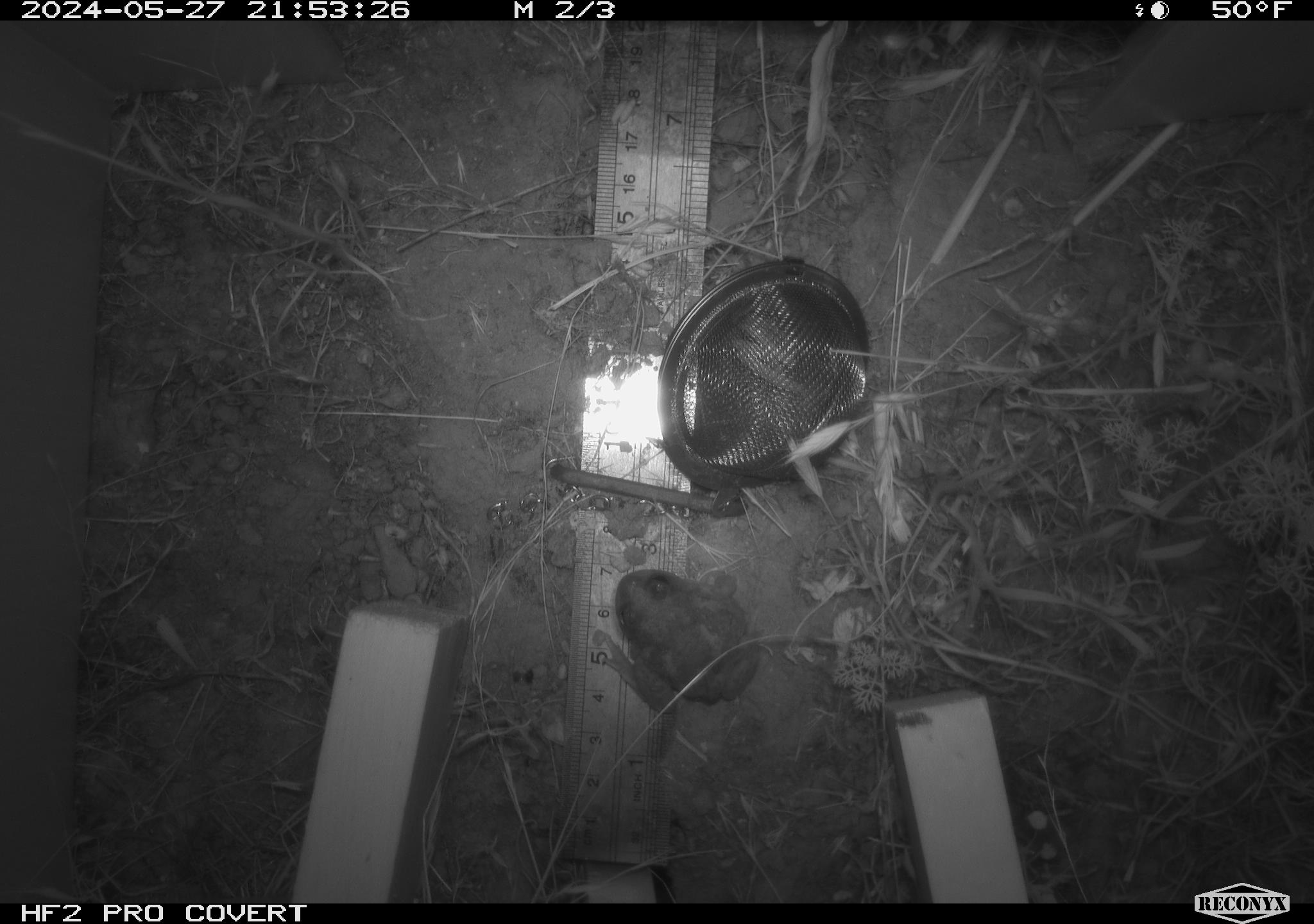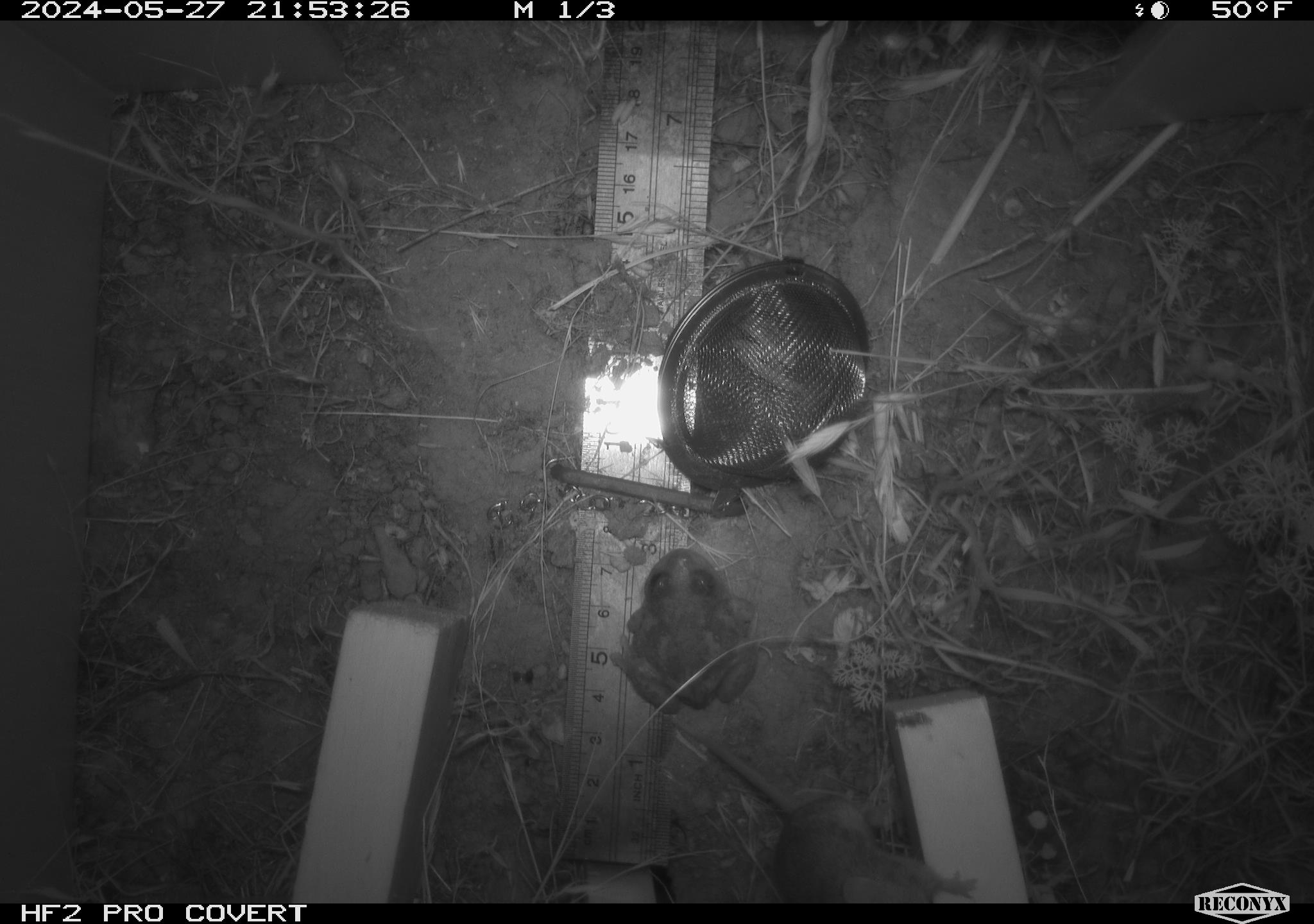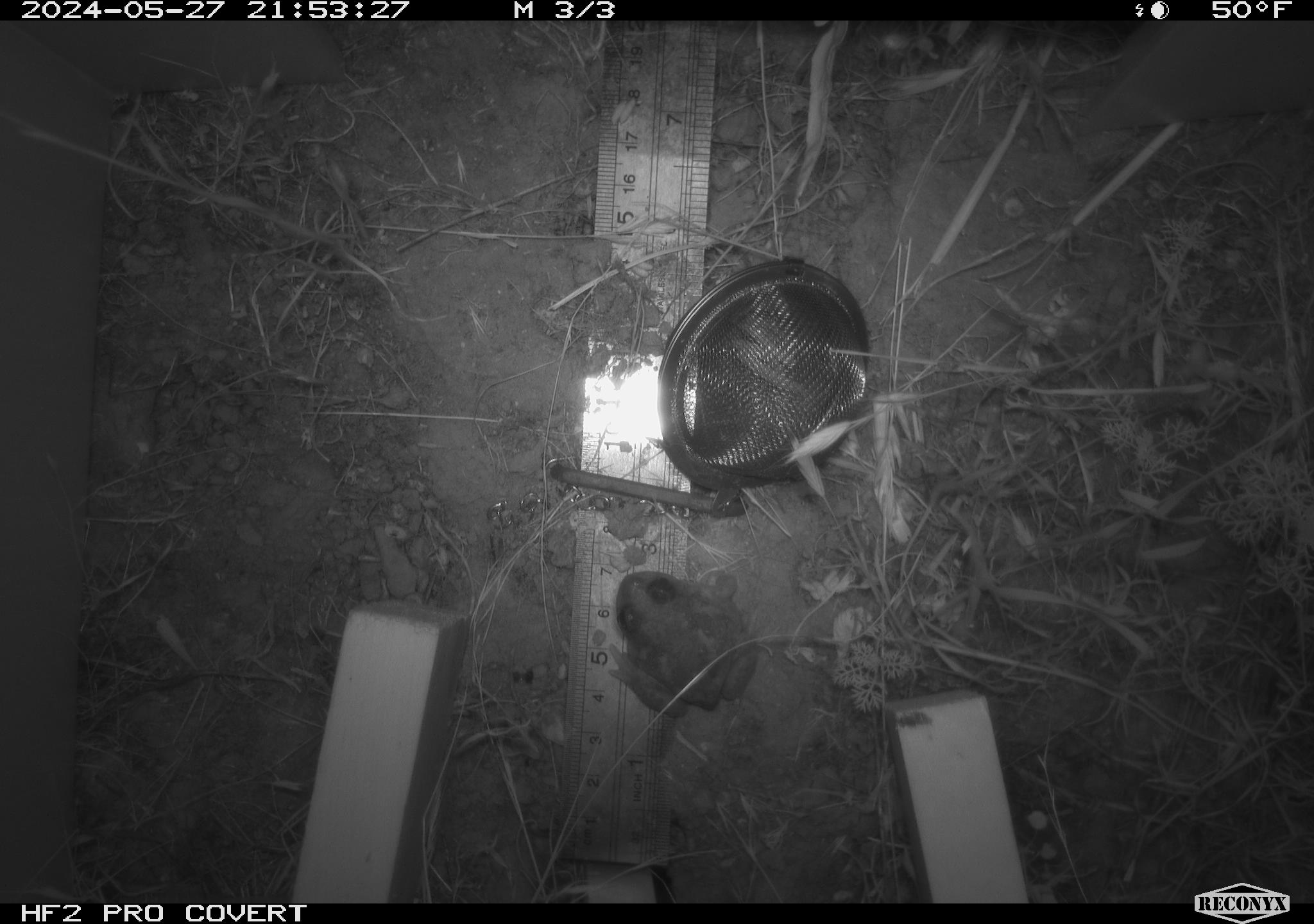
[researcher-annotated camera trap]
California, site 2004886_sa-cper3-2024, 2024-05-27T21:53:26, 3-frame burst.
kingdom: Animalia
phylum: Chordata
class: Amphibia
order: Anura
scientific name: Anura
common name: frogs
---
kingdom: Animalia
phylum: Chordata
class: Mammalia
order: Rodentia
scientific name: Rodentia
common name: rodent